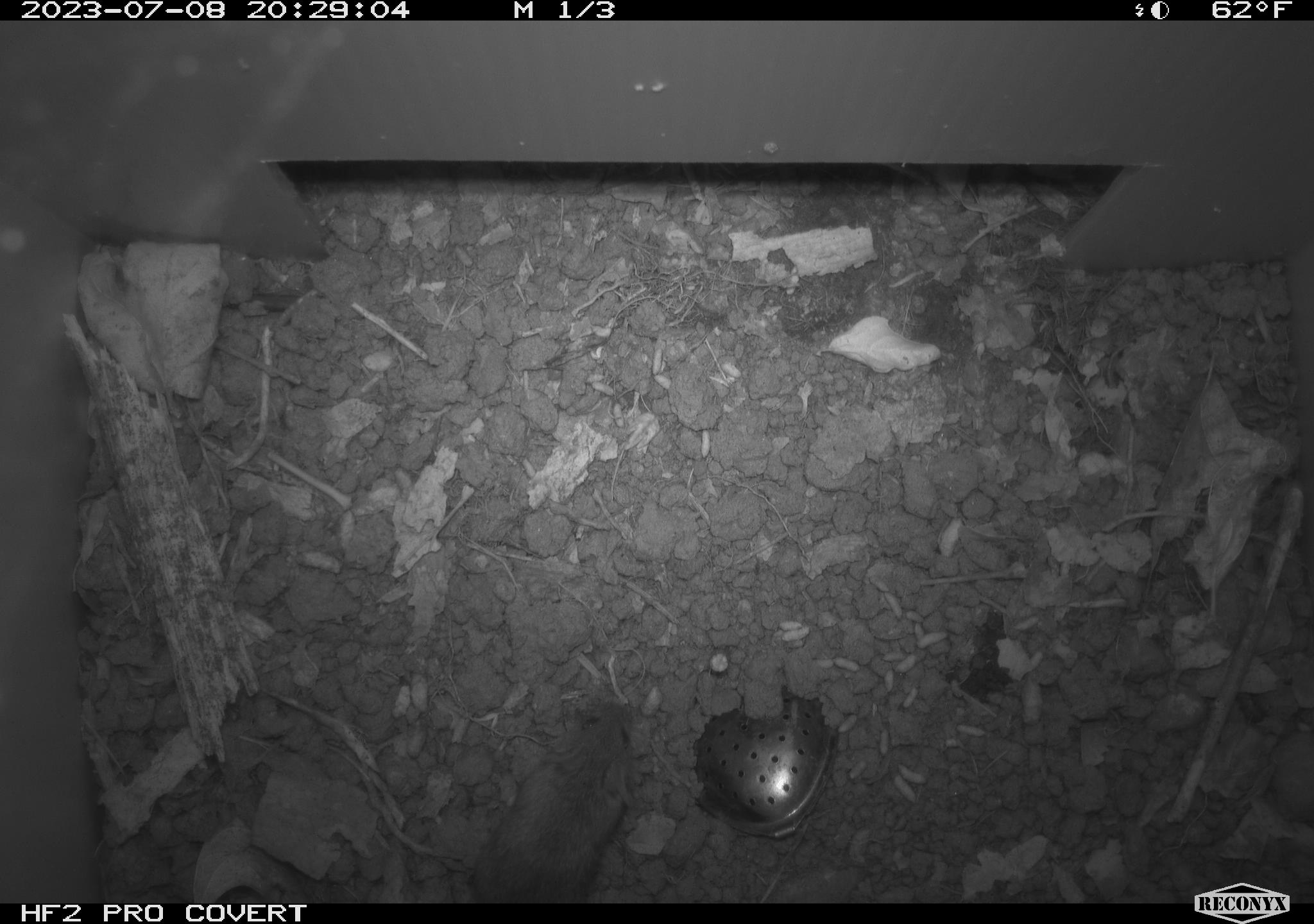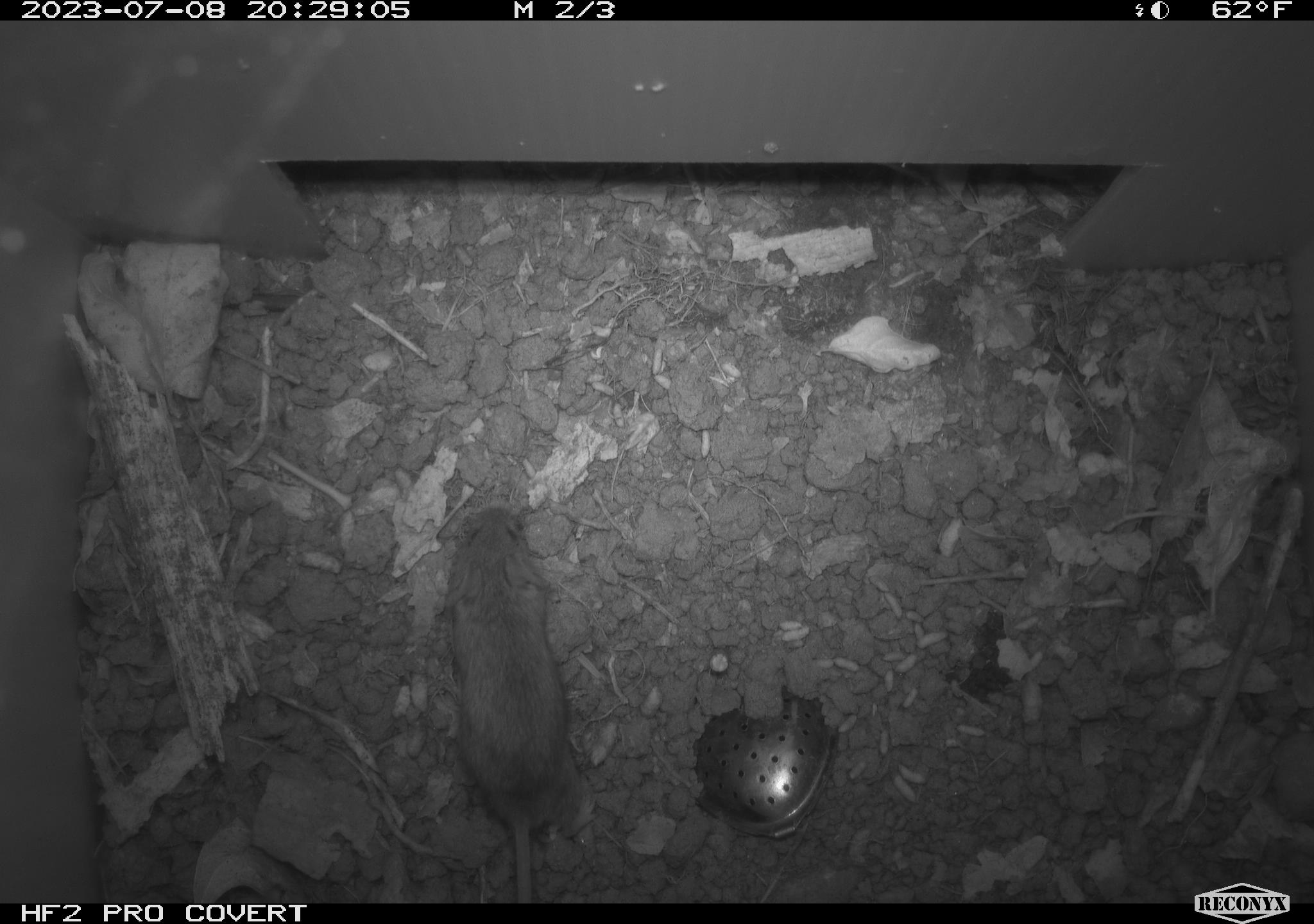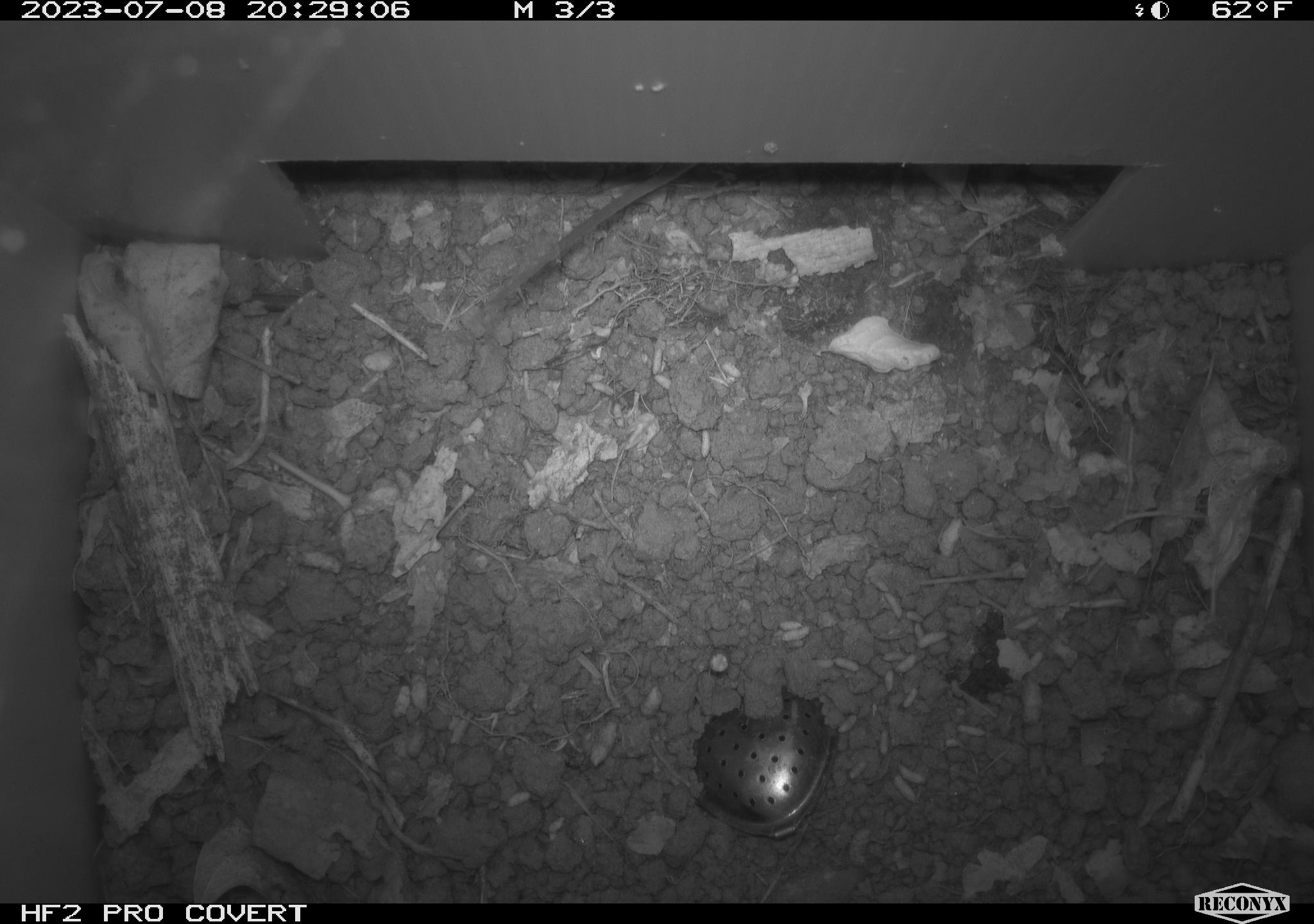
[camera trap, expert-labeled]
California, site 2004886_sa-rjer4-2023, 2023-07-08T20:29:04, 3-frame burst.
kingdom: Animalia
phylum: Chordata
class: Mammalia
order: Rodentia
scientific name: Rodentia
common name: mouse species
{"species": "mouse species (Rodentia)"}